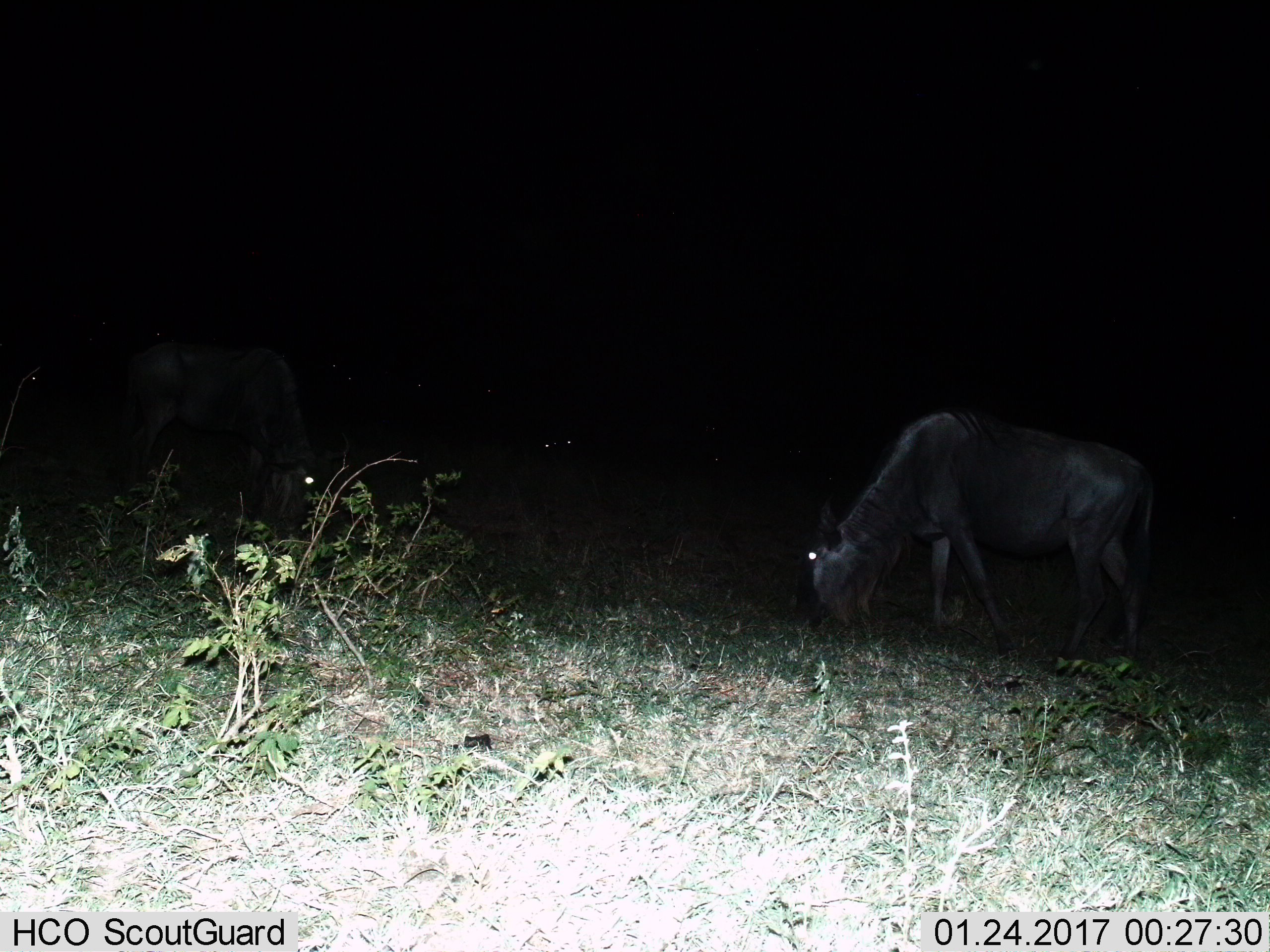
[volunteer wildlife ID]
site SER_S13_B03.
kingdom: Animalia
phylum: Chordata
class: Mammalia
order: Artiodactyla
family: Bovidae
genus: Connochaetes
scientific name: Connochaetes taurinus taurinus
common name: blue wildebeest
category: wildebeestblue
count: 3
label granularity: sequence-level